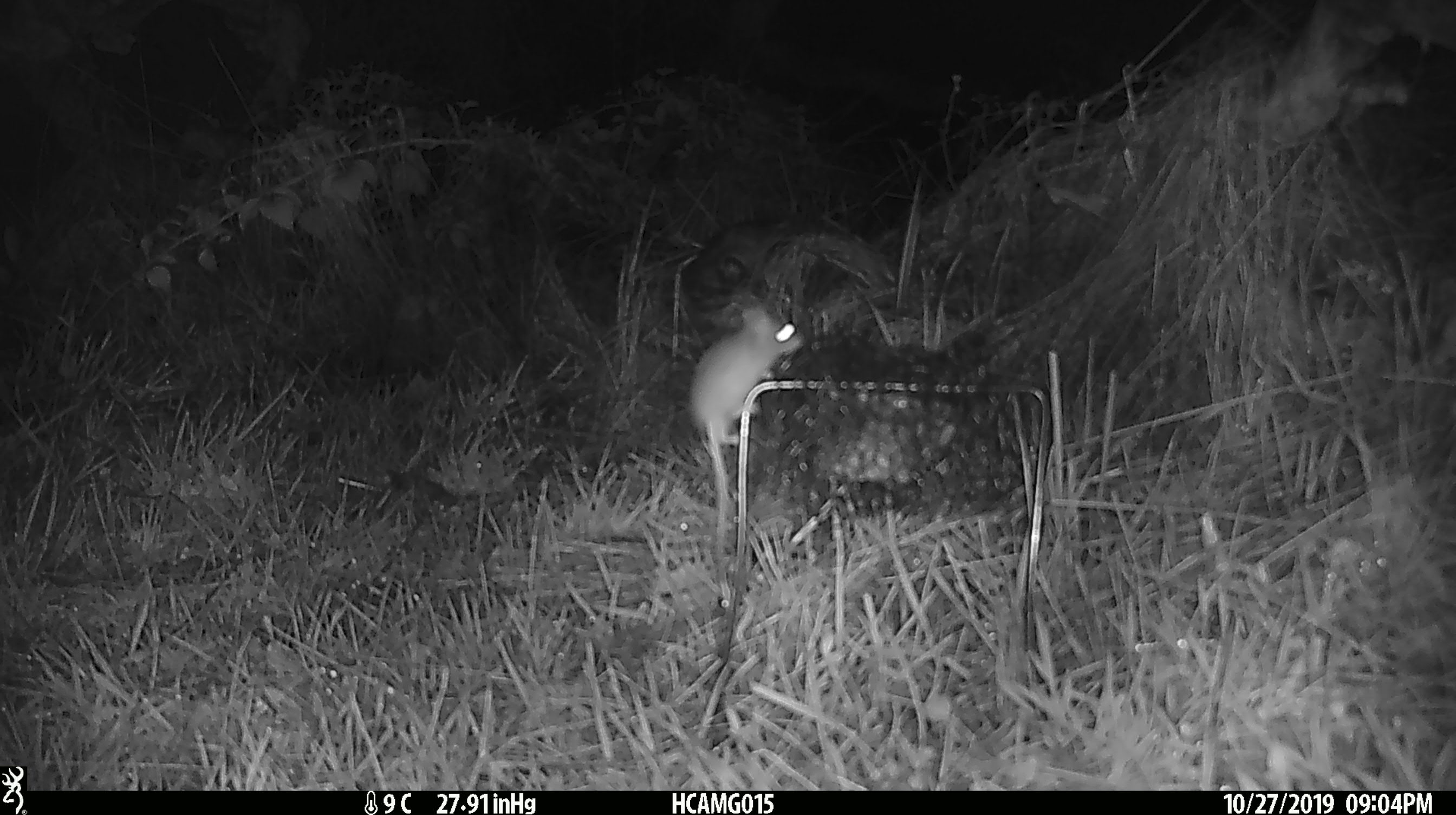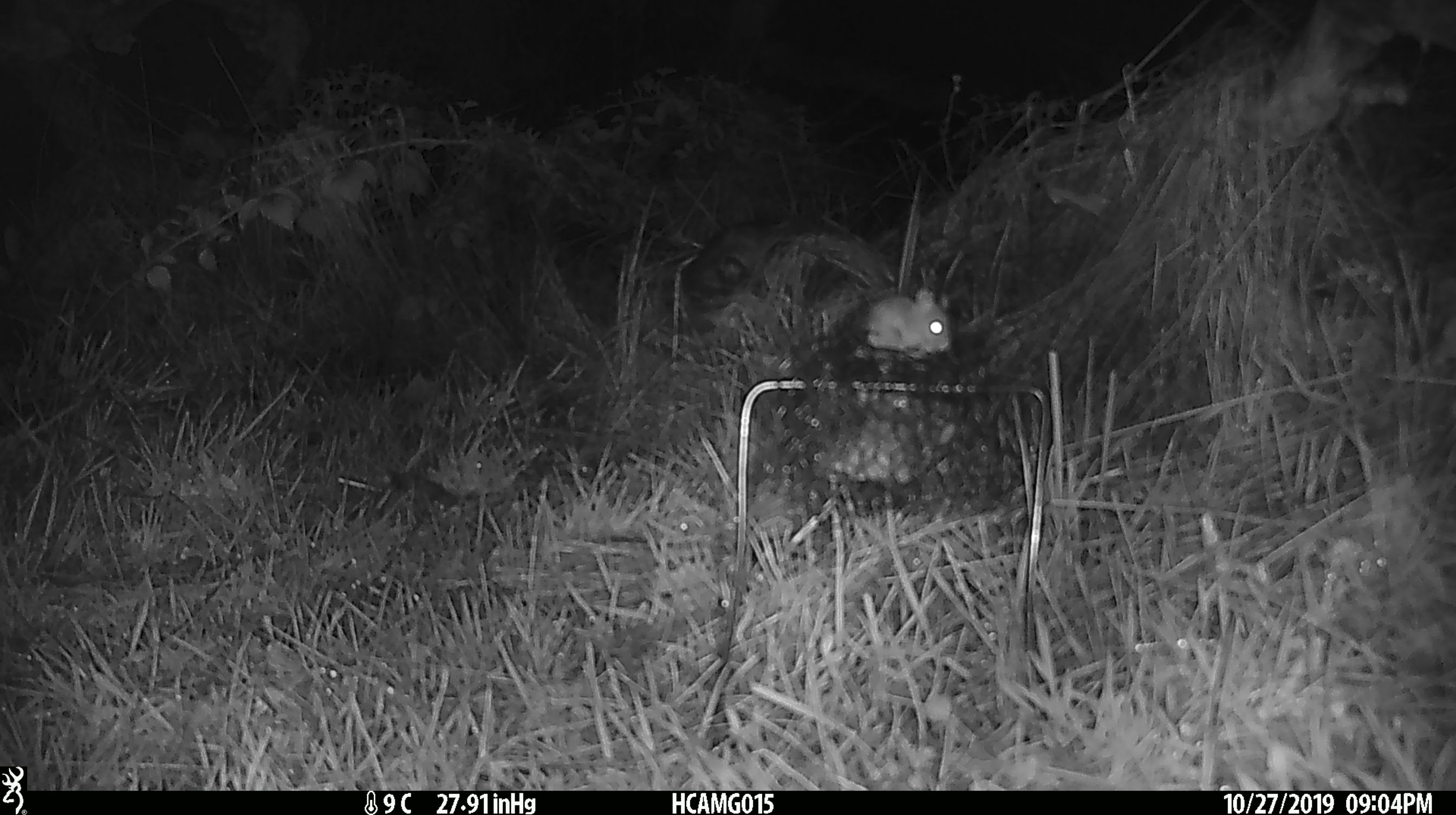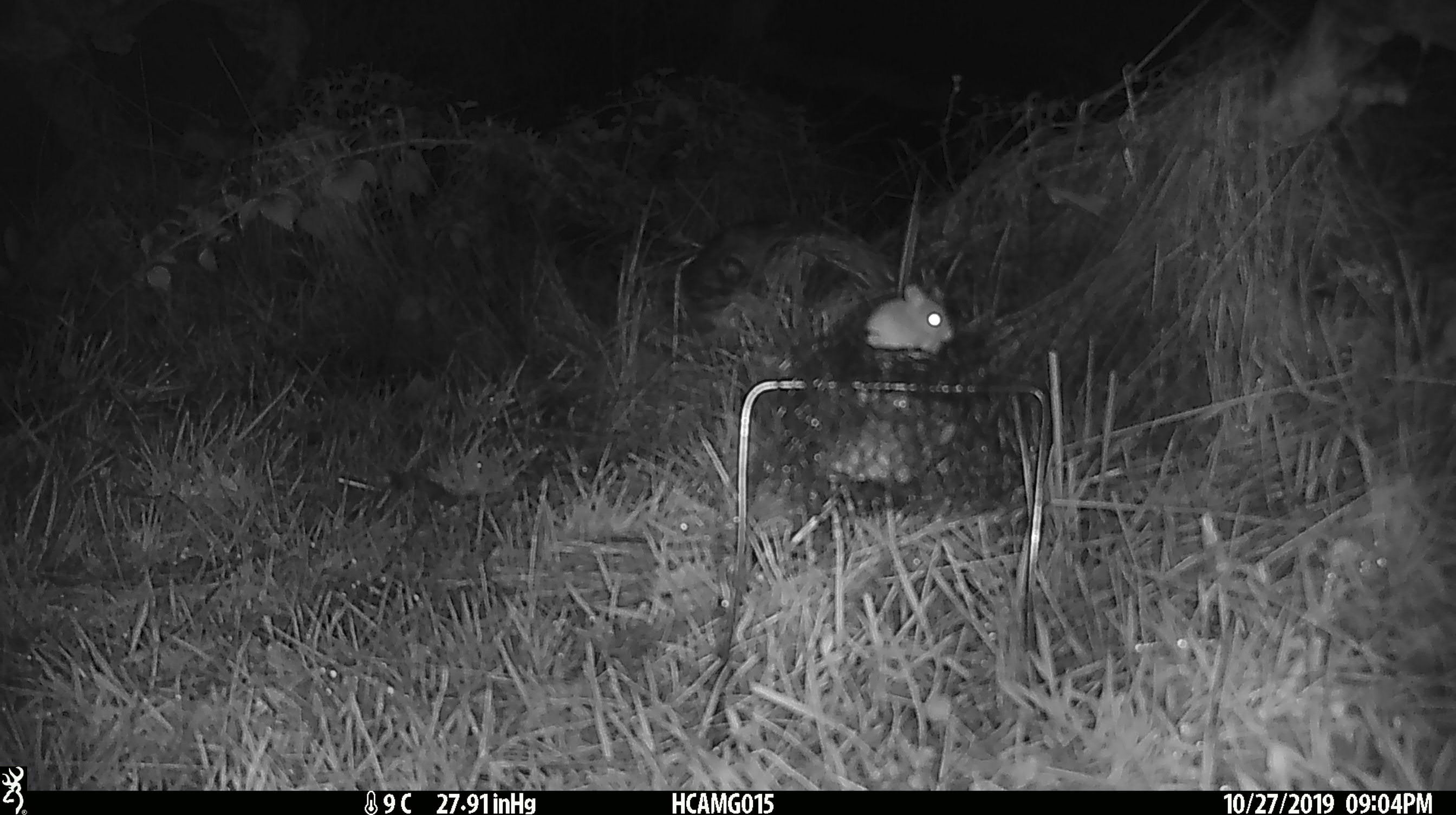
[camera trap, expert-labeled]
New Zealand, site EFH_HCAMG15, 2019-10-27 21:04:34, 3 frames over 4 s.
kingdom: Animalia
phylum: Chordata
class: Mammalia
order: Rodentia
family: Muridae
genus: Mus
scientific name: Mus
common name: mouse